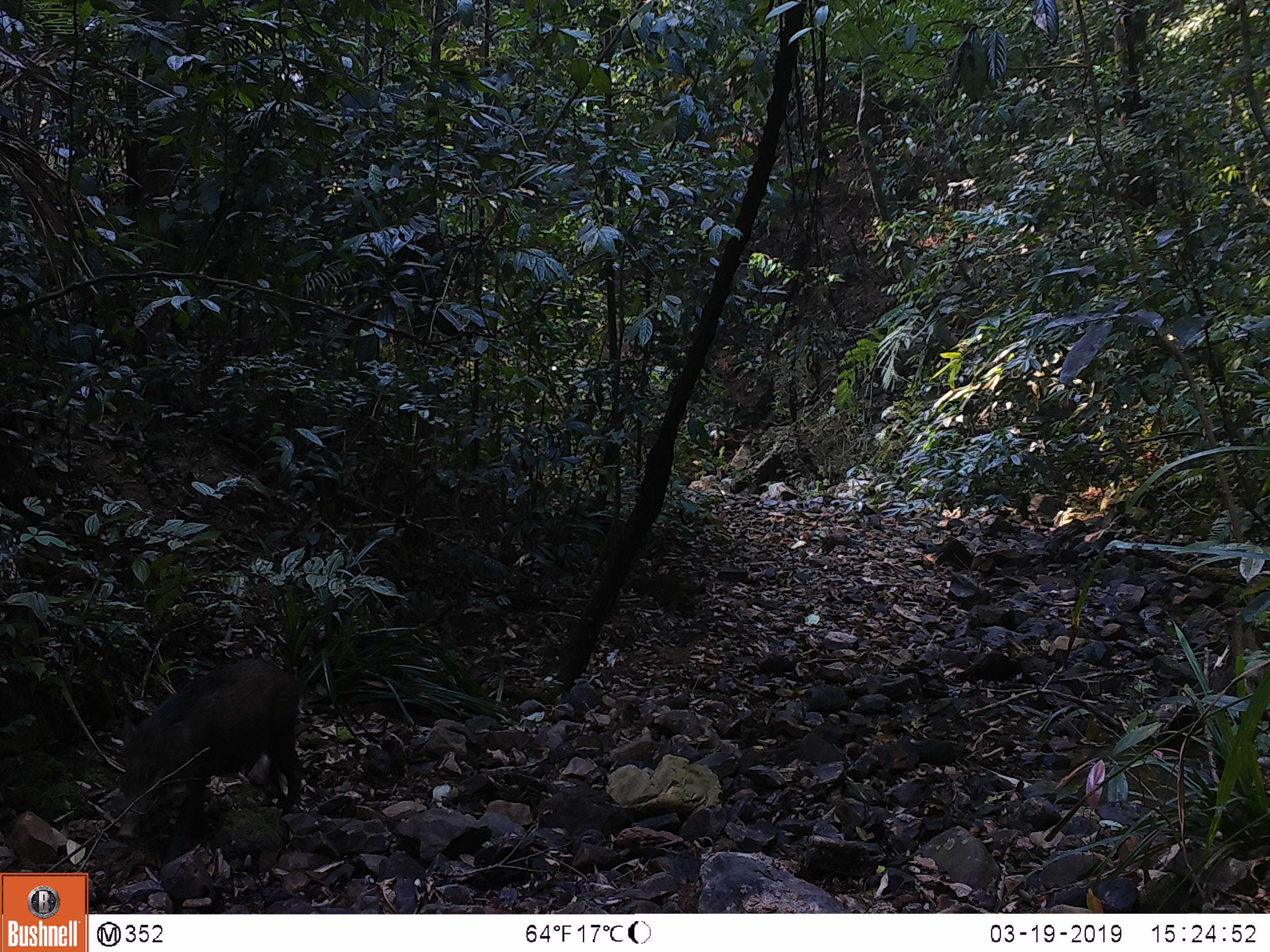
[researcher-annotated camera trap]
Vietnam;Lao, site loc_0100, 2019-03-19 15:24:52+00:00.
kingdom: Animalia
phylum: Chordata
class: Mammalia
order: Artiodactyla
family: Suidae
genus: Sus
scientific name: Sus scrofa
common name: eurasian wild pig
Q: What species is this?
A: Eurasian wild pig (Sus scrofa).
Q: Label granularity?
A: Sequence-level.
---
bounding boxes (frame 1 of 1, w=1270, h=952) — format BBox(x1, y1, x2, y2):
eurasian wild pig: BBox(115, 657, 304, 864)